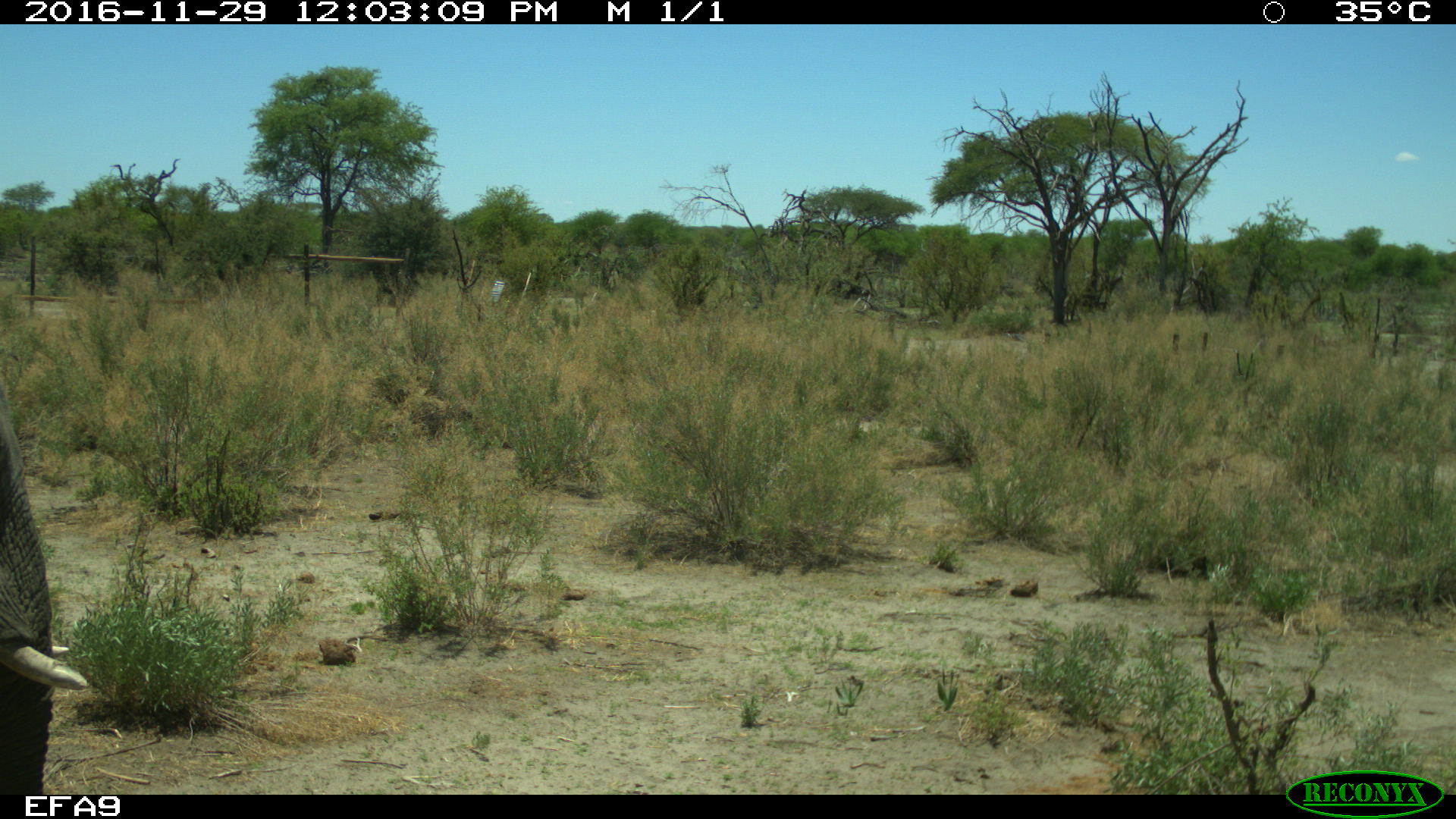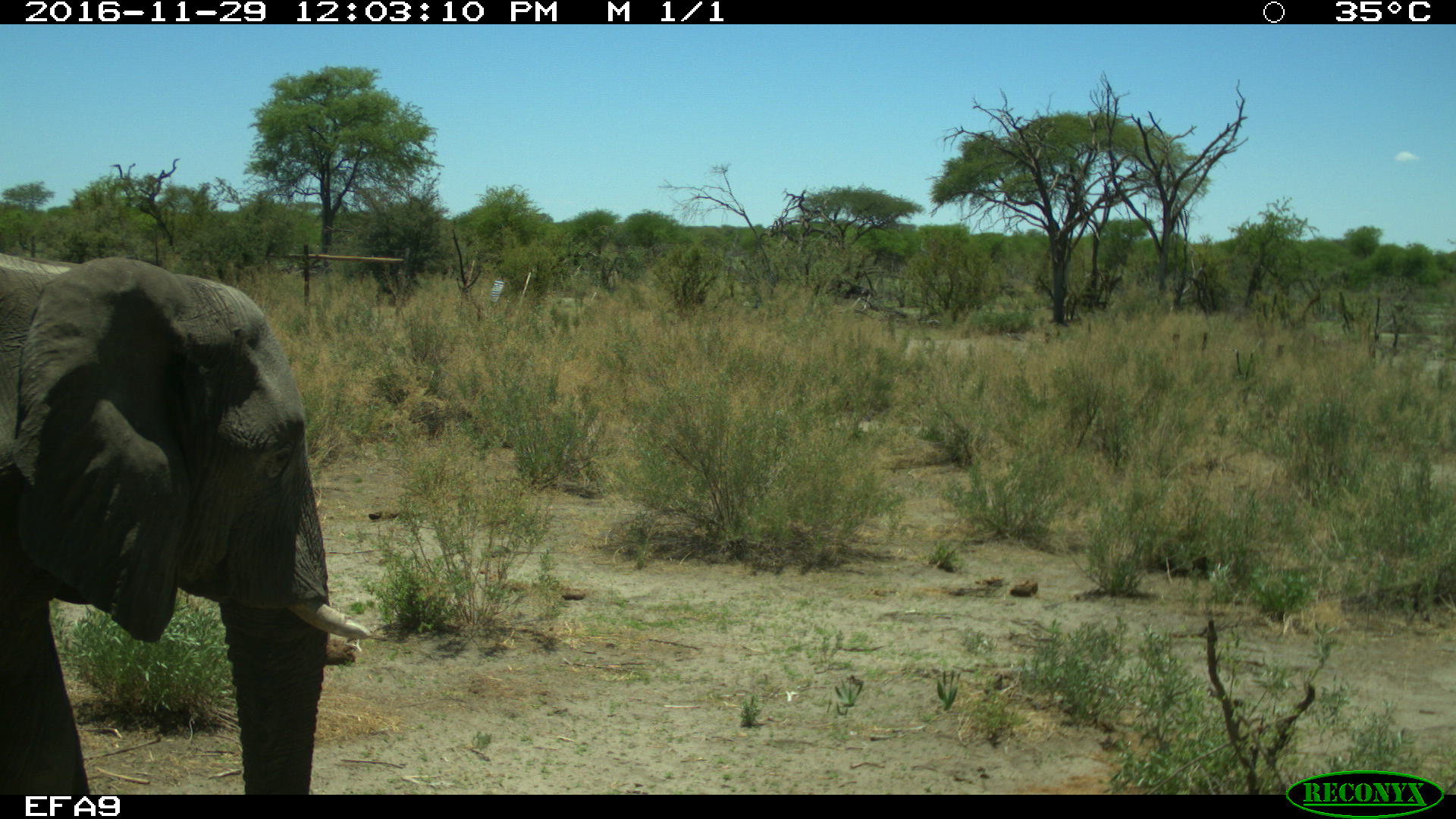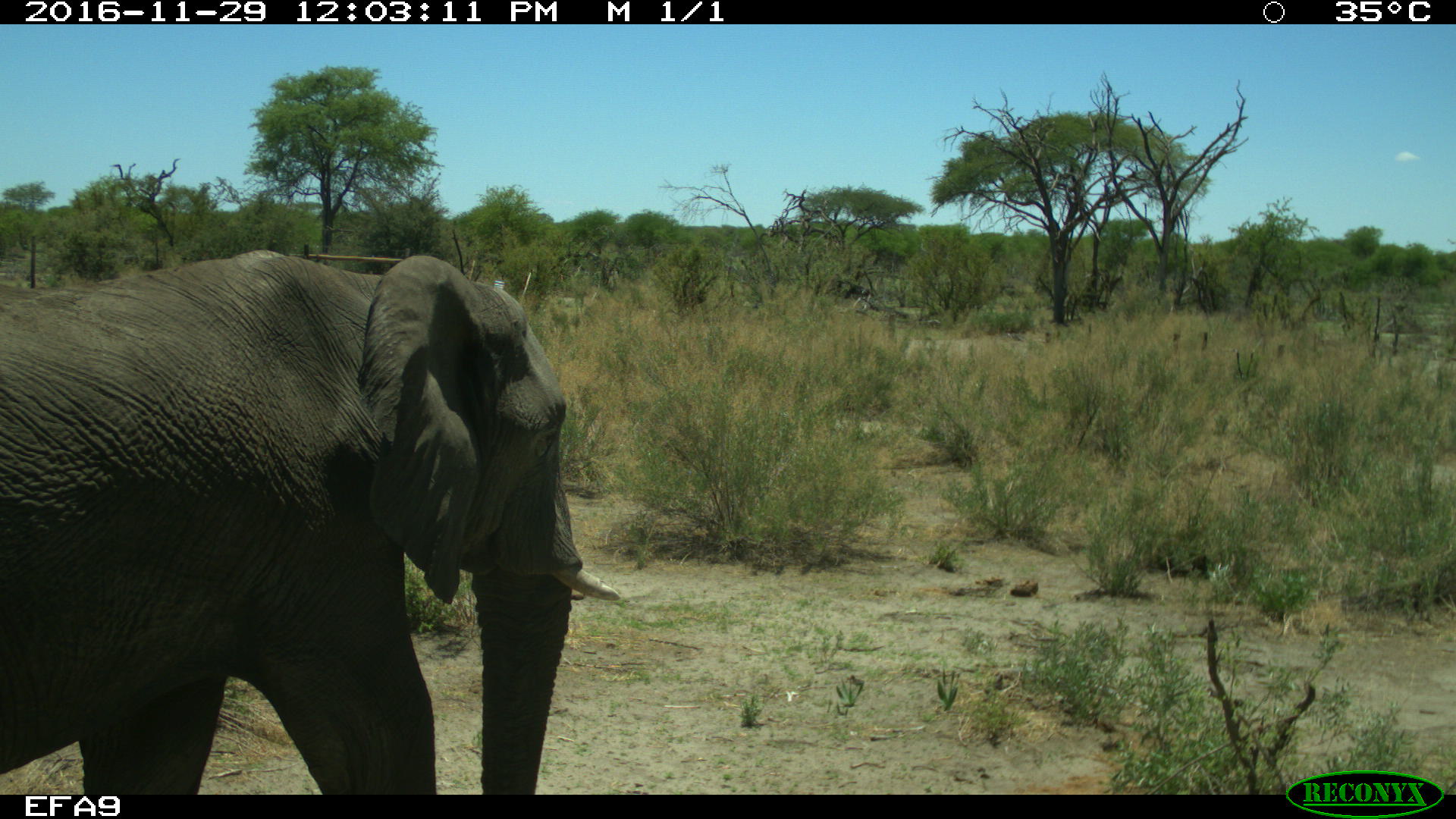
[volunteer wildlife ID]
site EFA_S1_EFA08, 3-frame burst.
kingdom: Animalia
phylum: Chordata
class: Mammalia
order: Proboscidea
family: Elephantidae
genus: Loxodonta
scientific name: Loxodonta africana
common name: african bush elephant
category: elephant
Elephant (african bush elephant) (Loxodonta africana), count 1. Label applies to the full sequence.